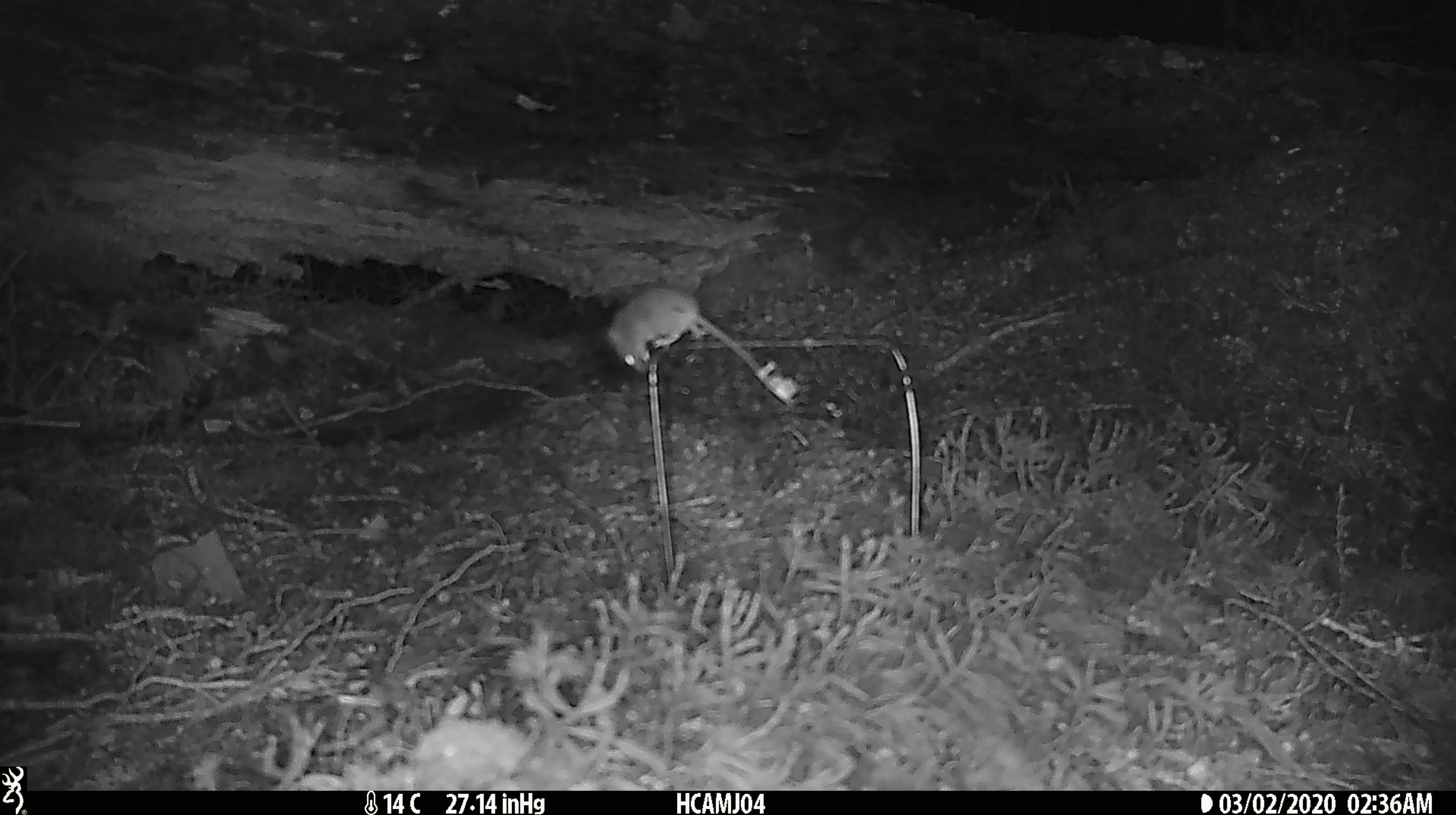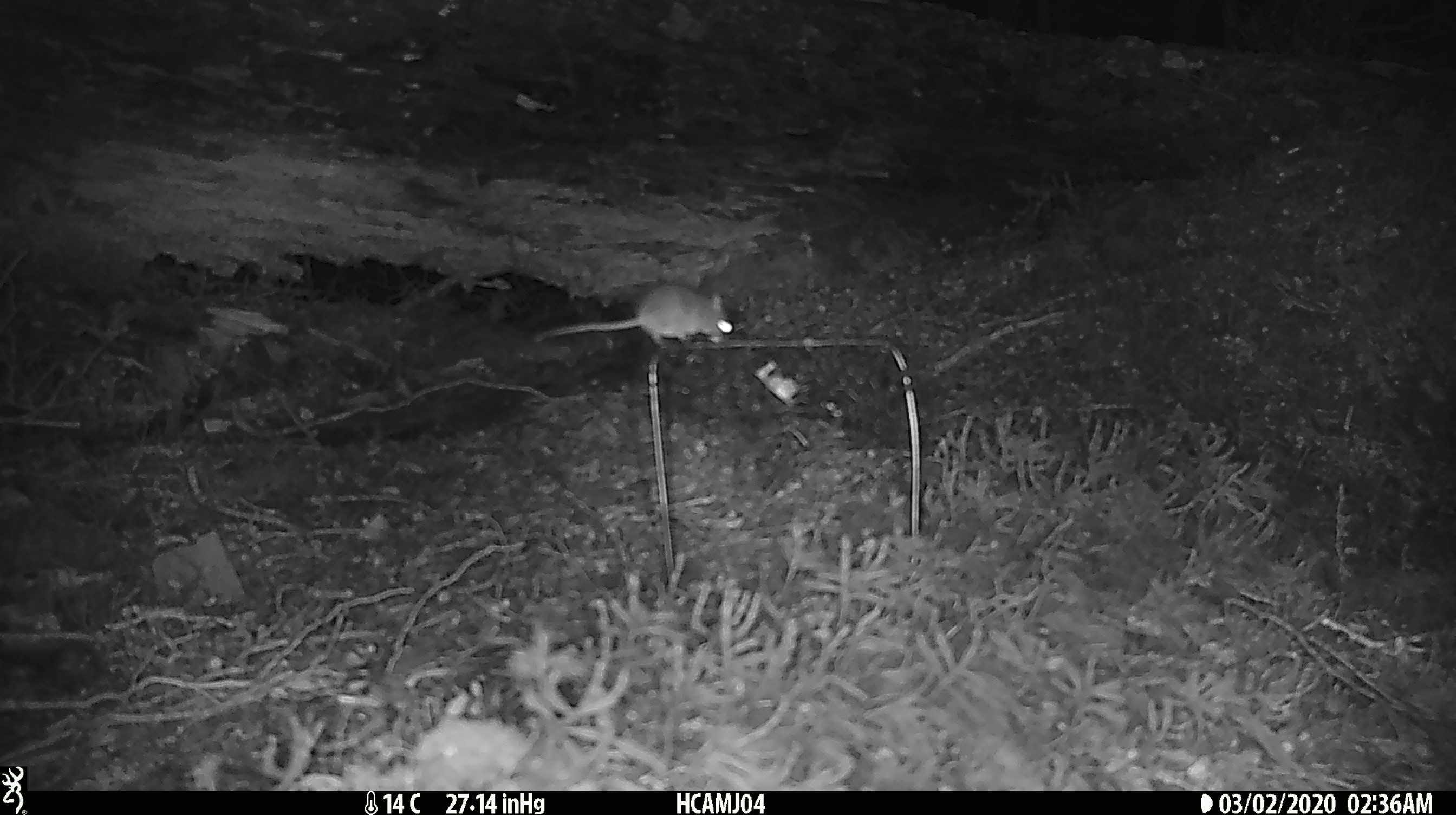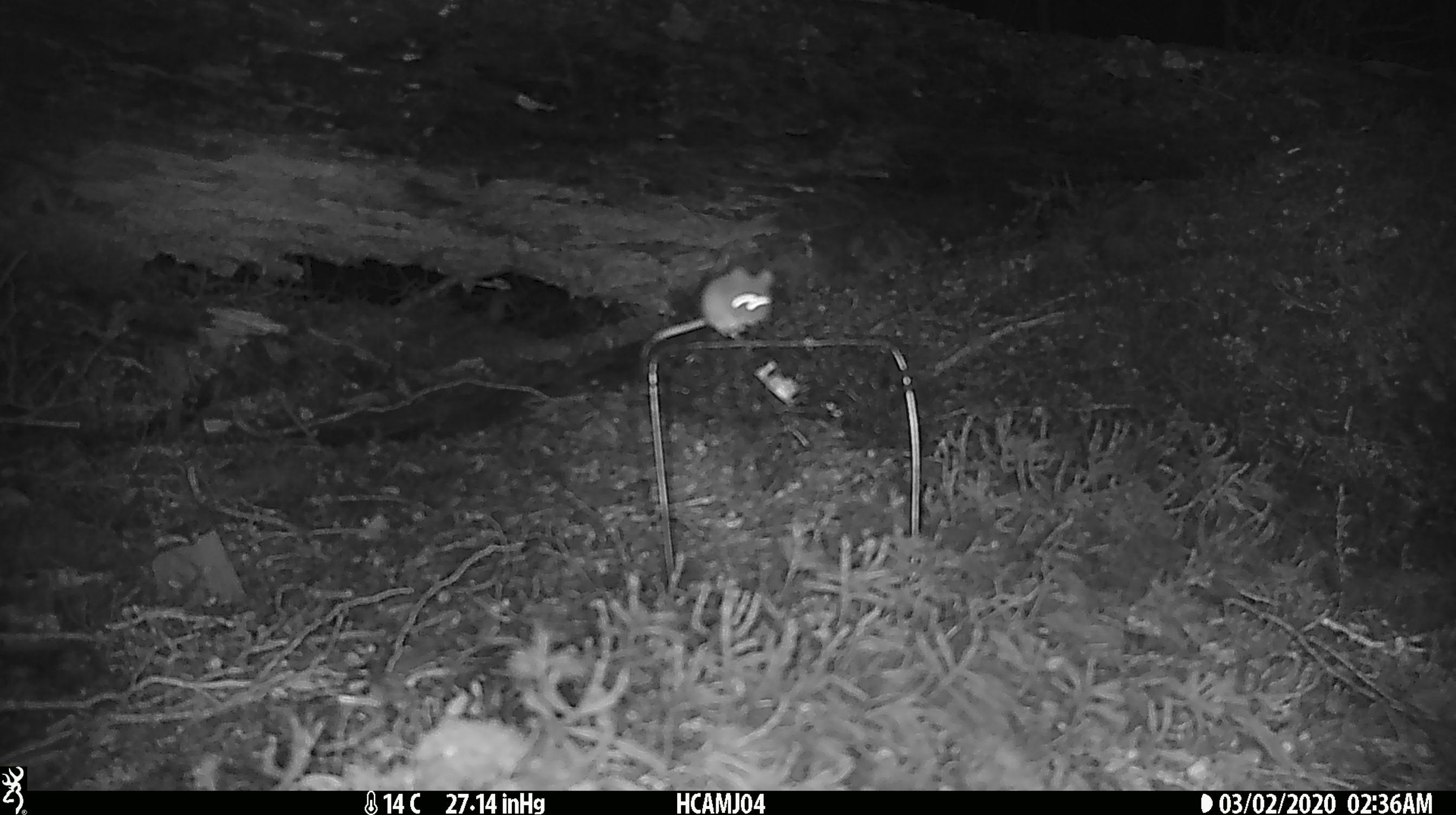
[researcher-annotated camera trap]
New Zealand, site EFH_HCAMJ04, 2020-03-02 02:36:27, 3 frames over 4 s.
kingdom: Animalia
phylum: Chordata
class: Mammalia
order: Rodentia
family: Muridae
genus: Mus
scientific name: Mus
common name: mouse